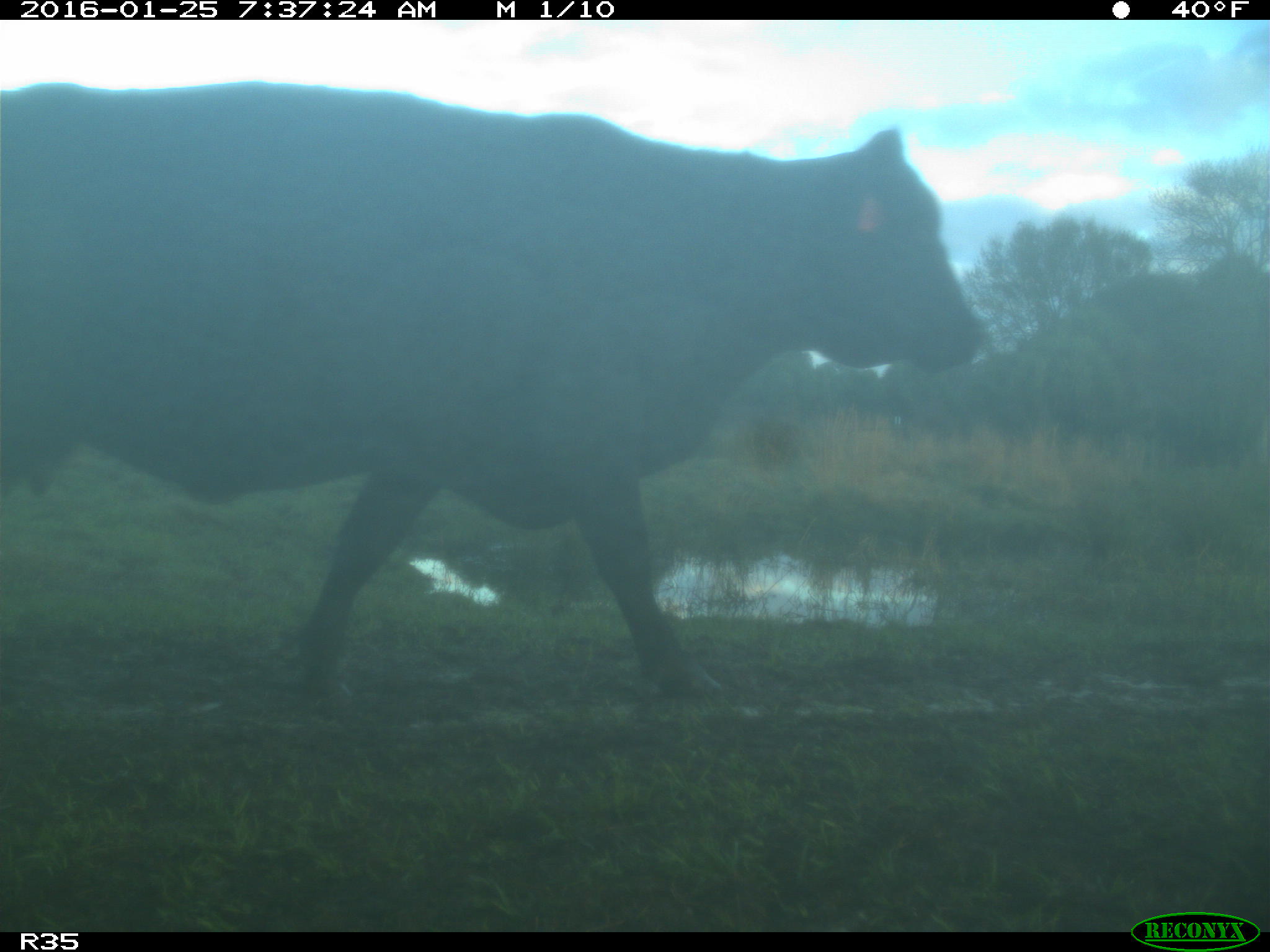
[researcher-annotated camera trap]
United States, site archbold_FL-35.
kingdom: Animalia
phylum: Chordata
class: Mammalia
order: Artiodactyla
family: Bovidae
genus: Bos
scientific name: Bos taurus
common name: domestic cow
Bos taurus (domestic cow).